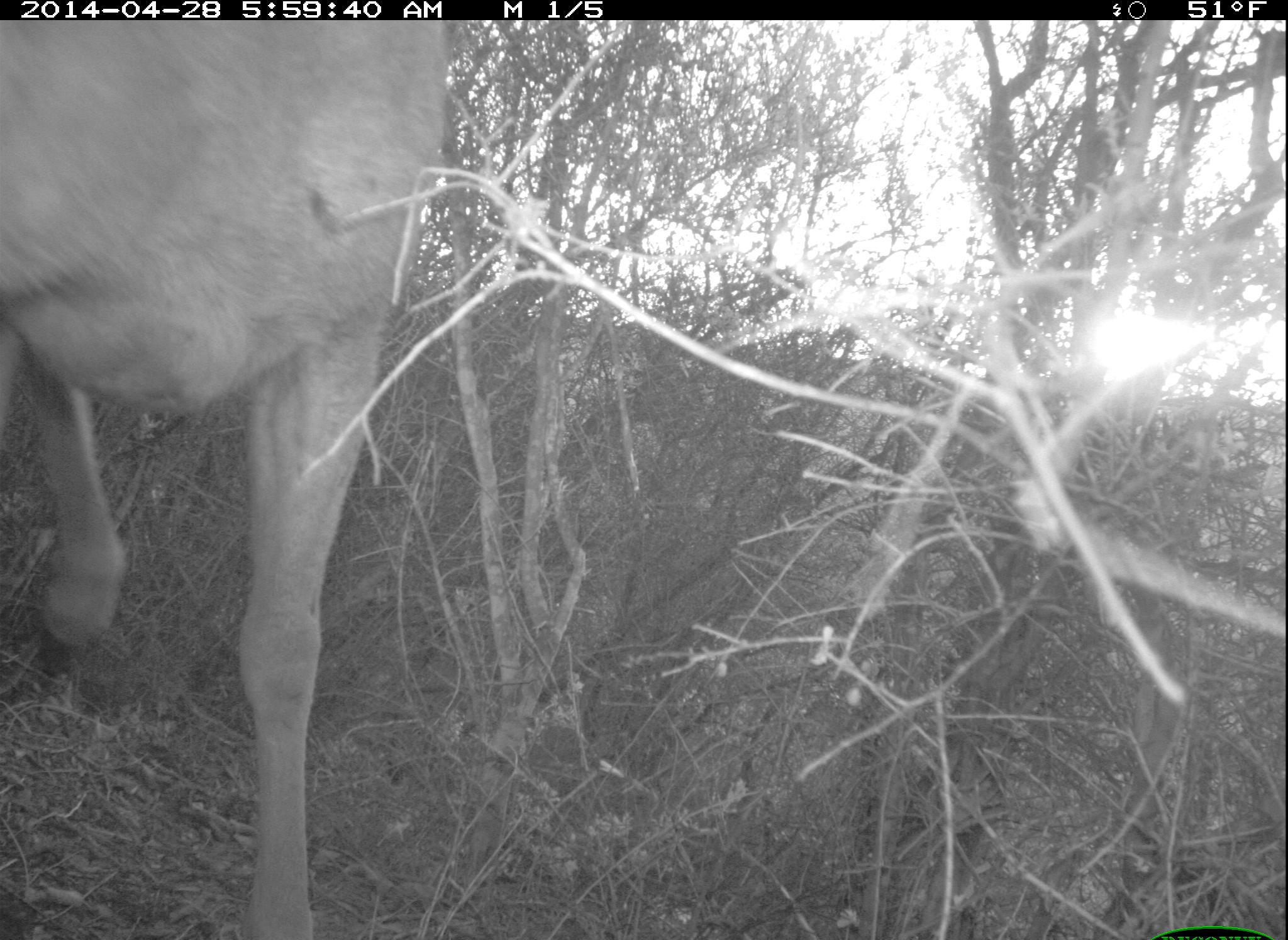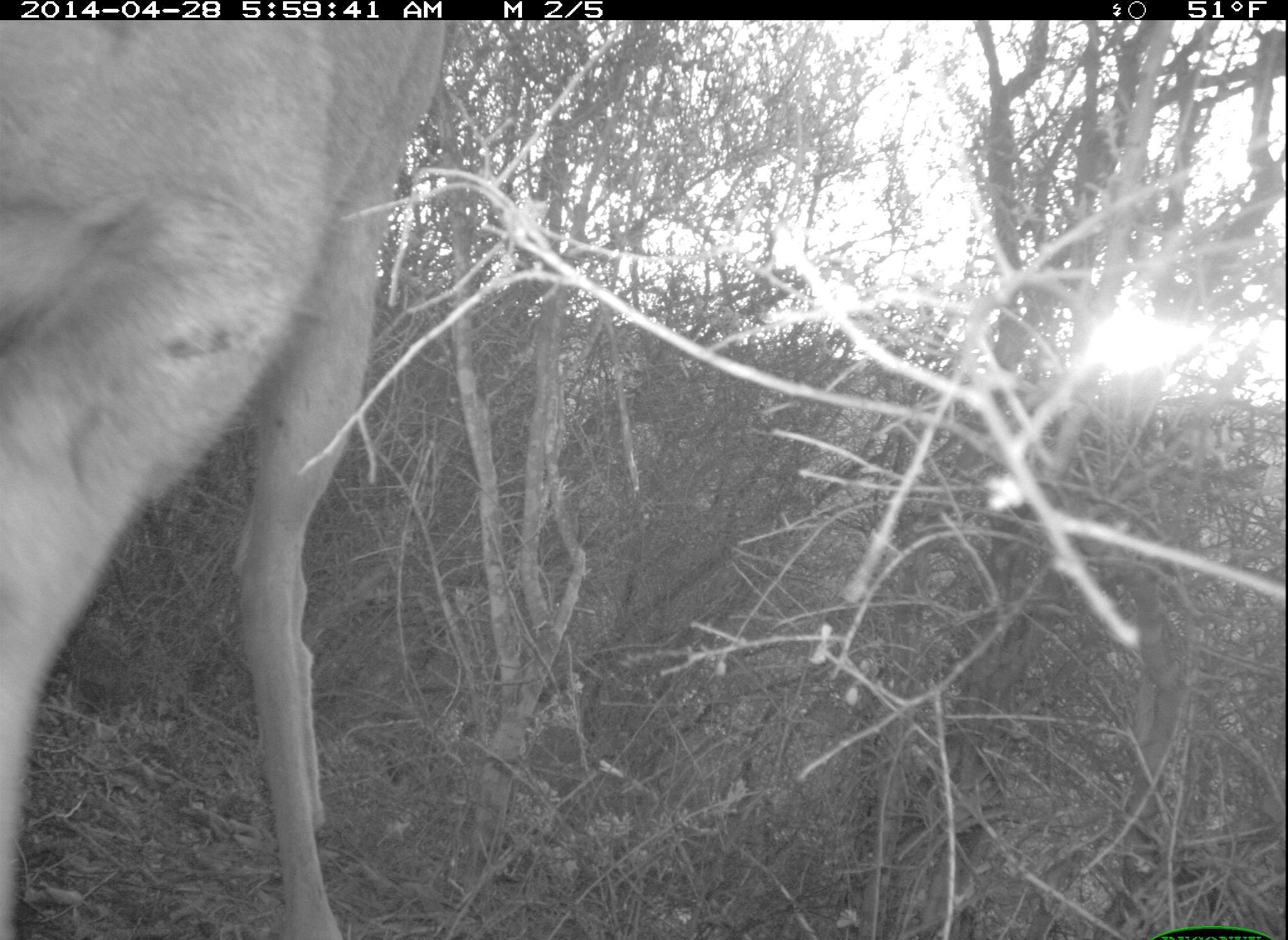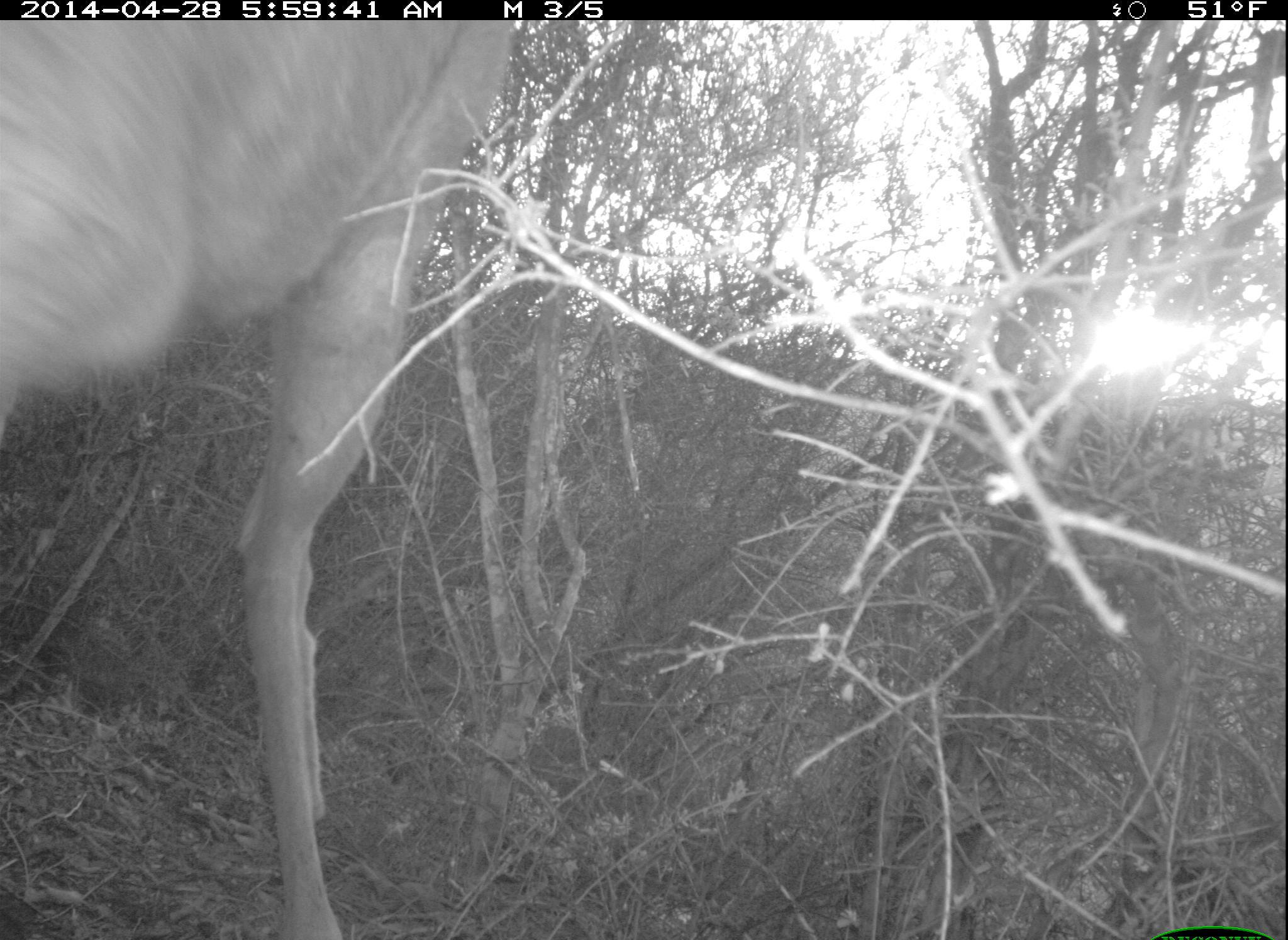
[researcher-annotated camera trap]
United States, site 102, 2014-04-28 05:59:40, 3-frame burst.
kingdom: Animalia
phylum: Chordata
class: Mammalia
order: Artiodactyla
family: Cervidae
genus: Odocoileus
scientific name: Odocoileus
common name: deer